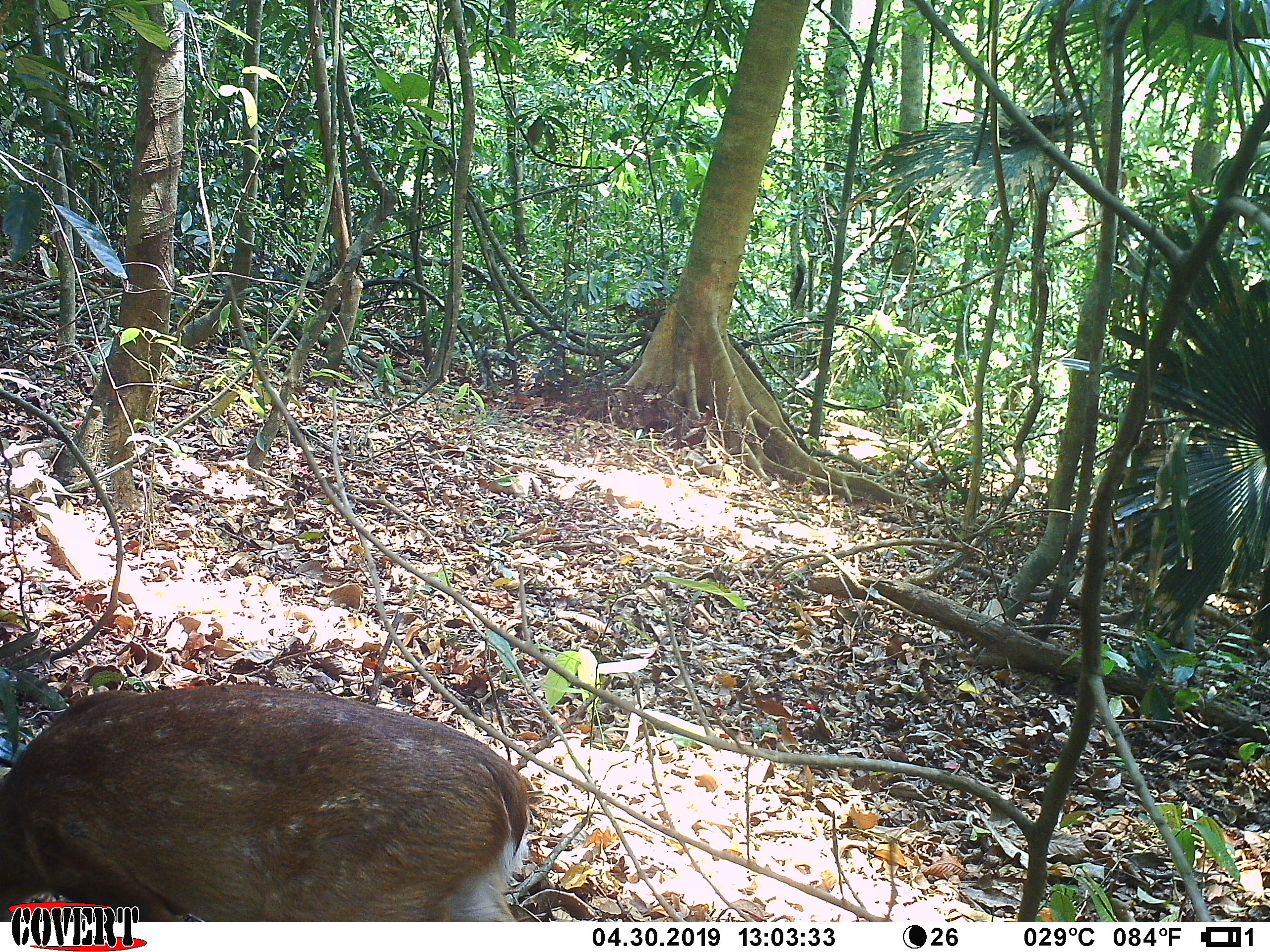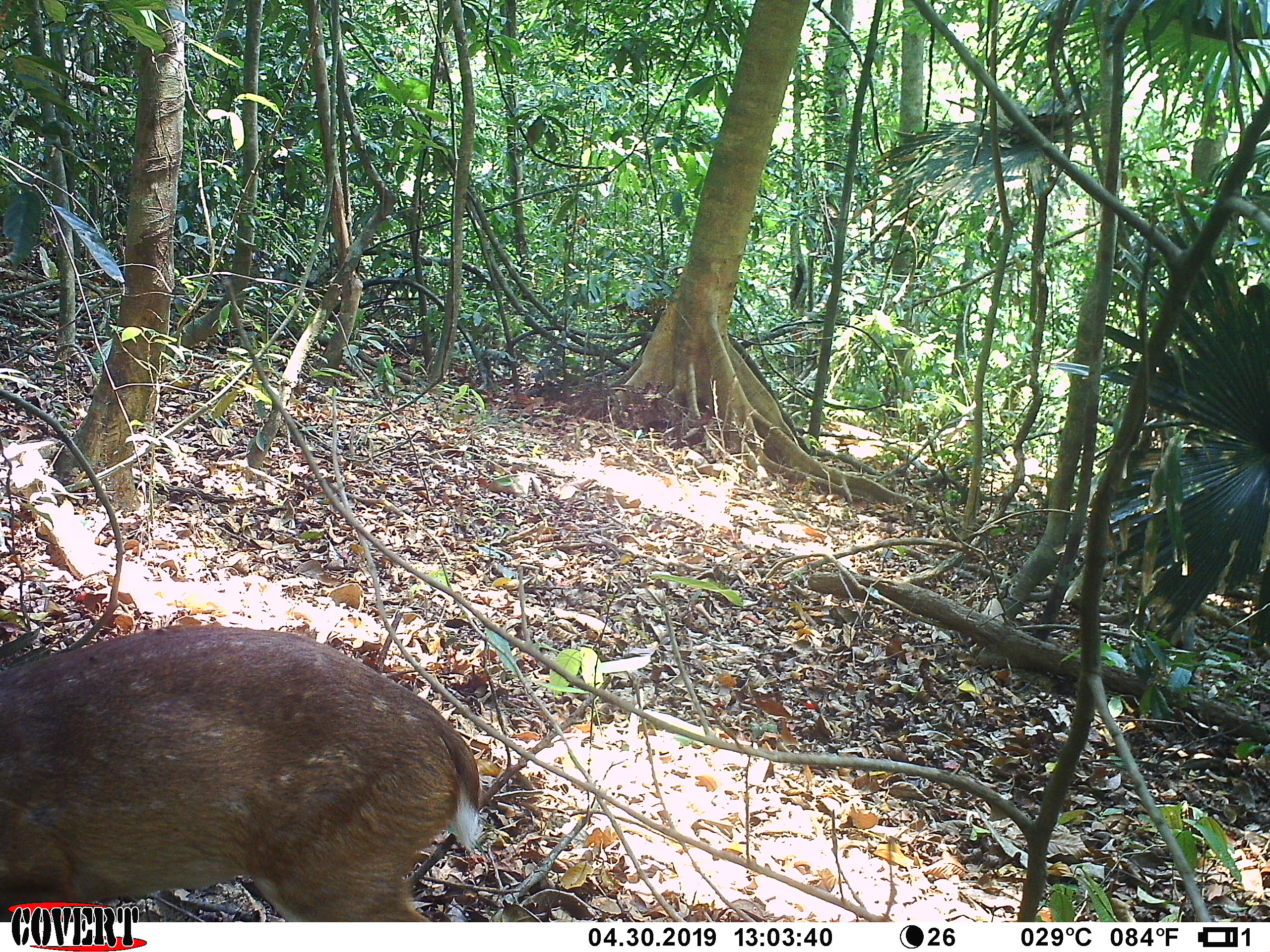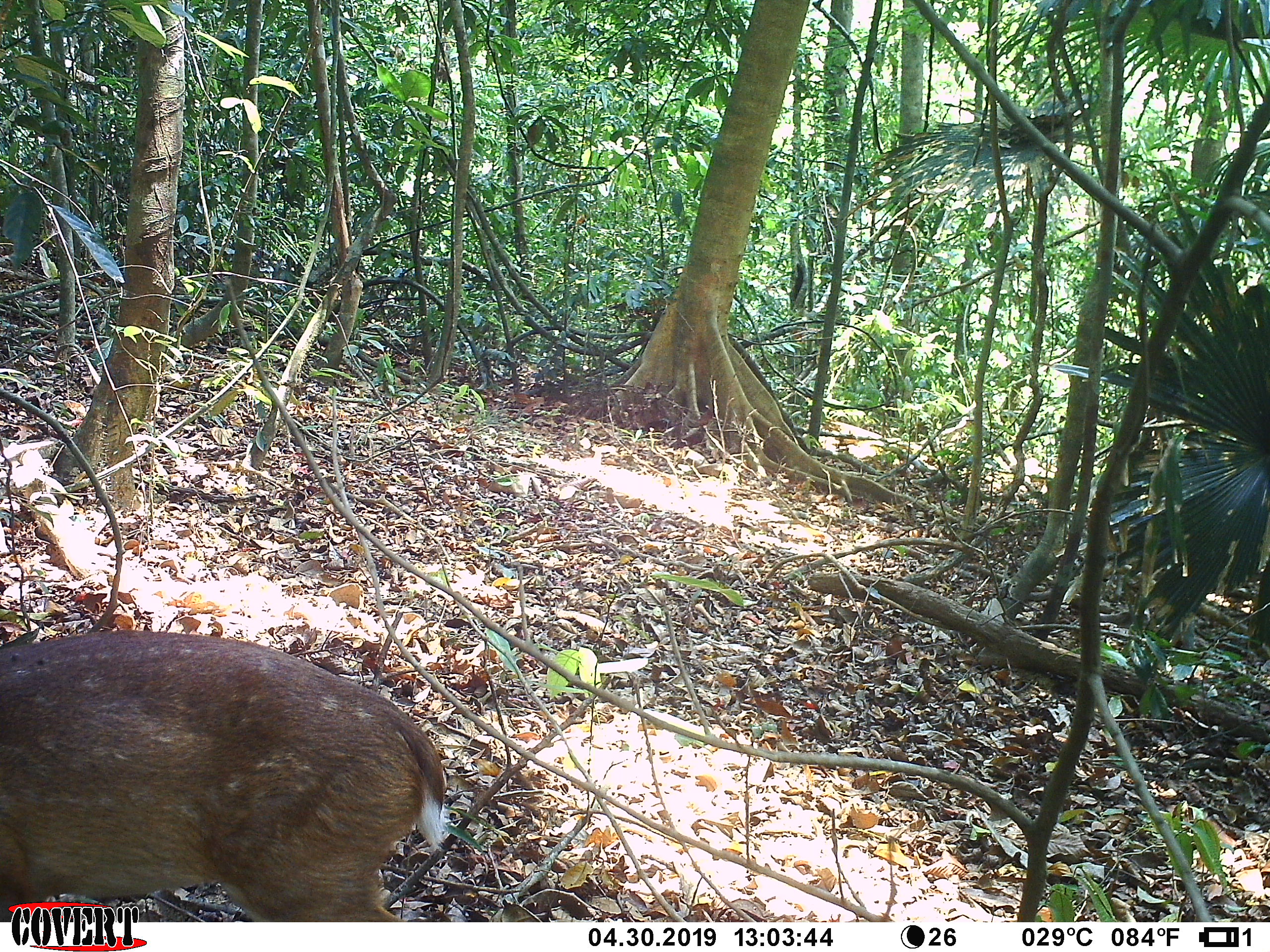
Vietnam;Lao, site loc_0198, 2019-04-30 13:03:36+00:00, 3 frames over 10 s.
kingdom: Animalia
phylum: Chordata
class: Mammalia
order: Artiodactyla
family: Cervidae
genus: Muntiacus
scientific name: Muntiacus vuquangensis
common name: large-antlered muntjac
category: large antlered muntjac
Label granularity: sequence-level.